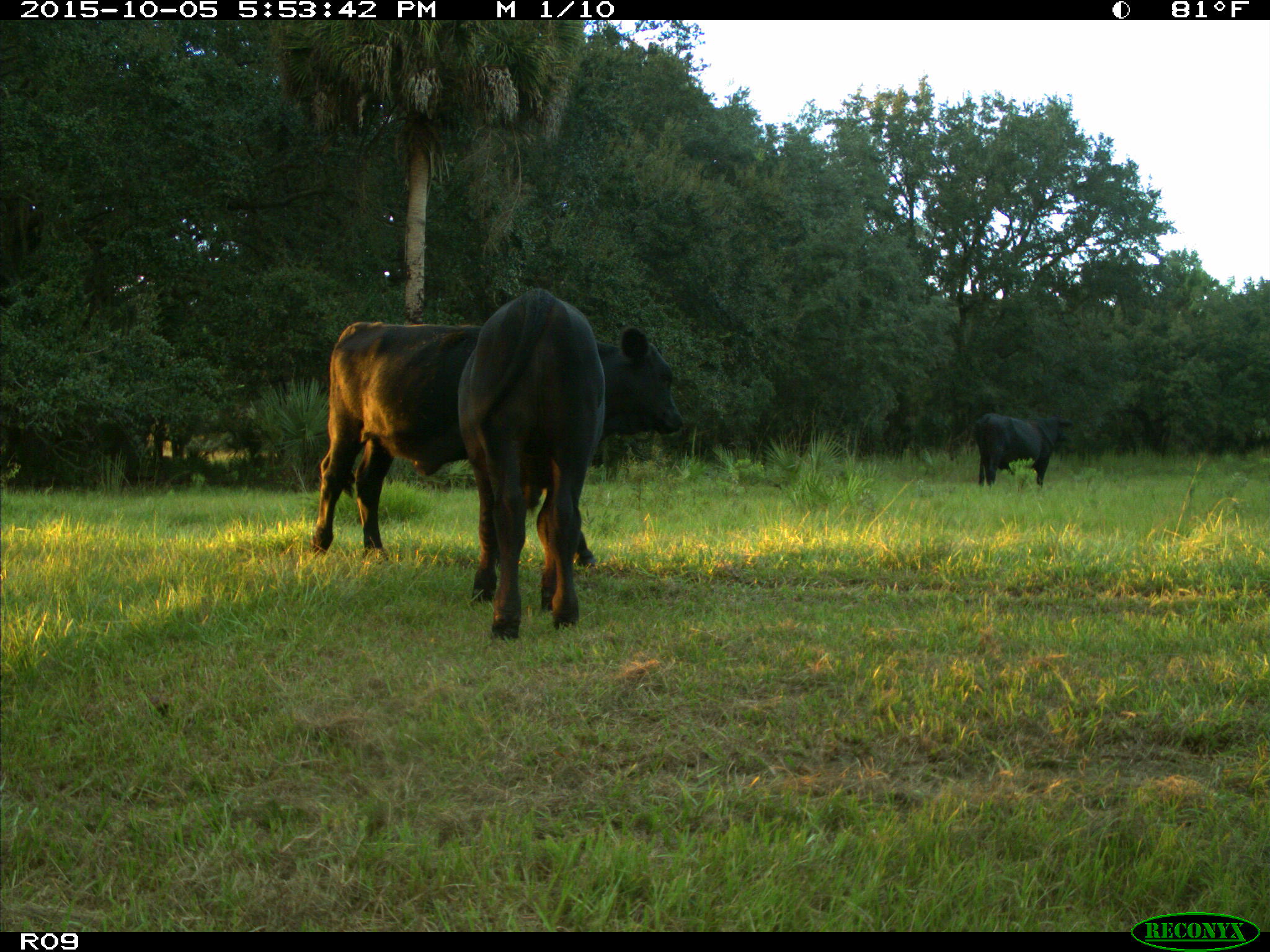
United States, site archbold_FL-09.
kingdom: Animalia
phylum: Chordata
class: Mammalia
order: Artiodactyla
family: Bovidae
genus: Bos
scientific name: Bos taurus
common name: domestic cow